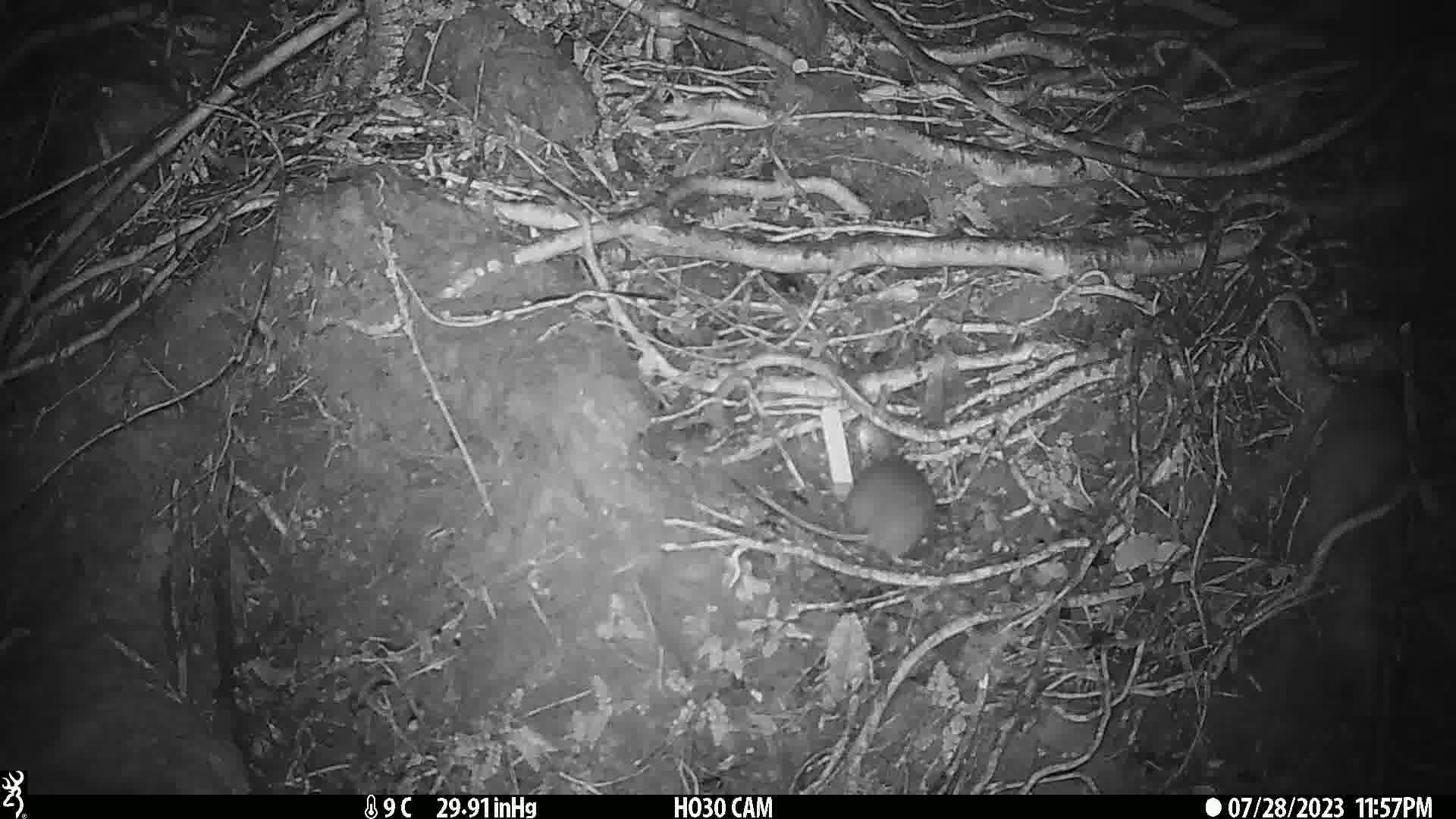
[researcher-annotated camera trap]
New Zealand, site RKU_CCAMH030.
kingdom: Animalia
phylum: Chordata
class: Mammalia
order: Rodentia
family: Muridae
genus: Rattus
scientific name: Rattus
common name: rat